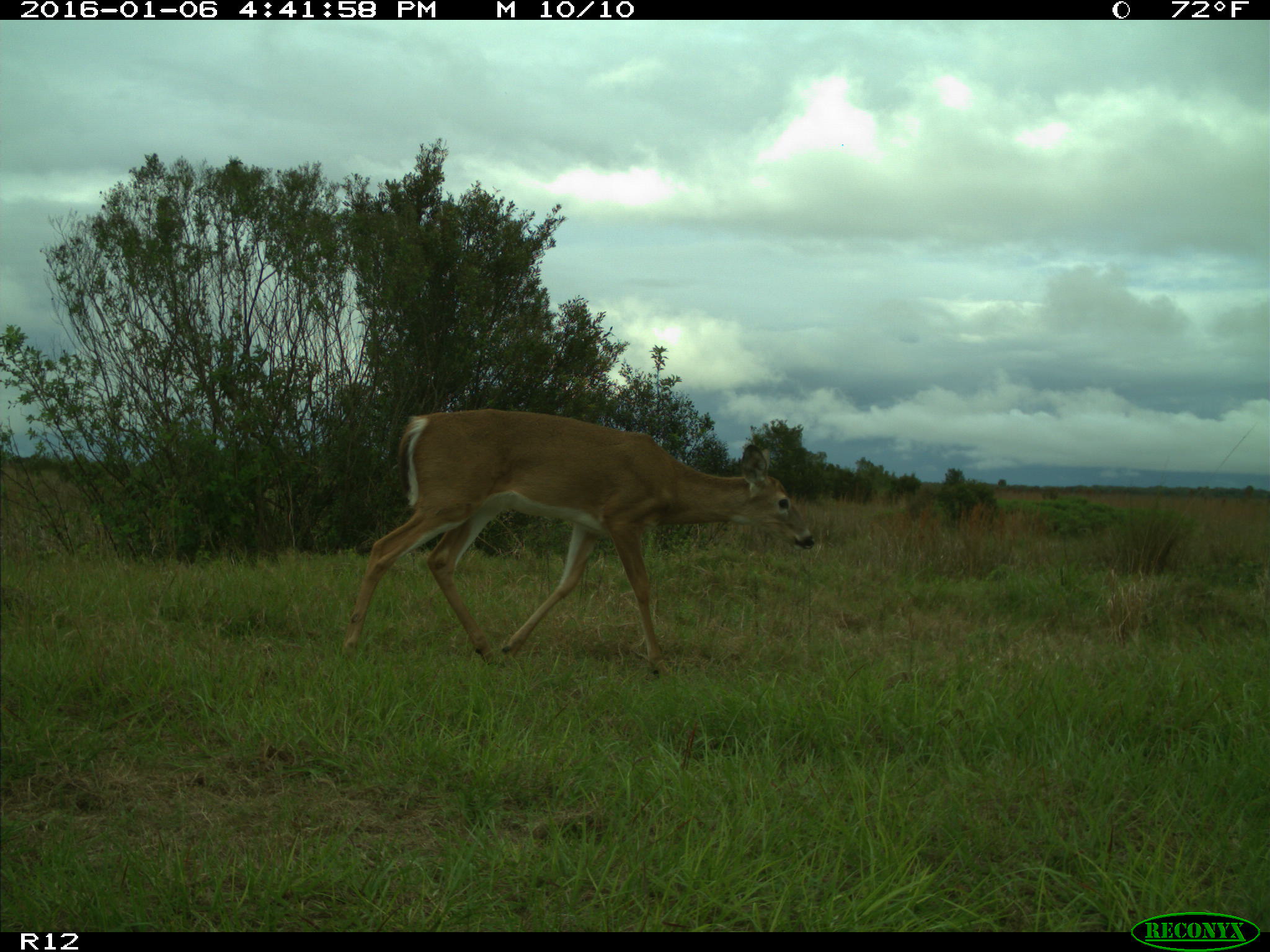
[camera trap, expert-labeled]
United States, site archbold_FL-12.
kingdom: Animalia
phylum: Chordata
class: Mammalia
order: Artiodactyla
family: Cervidae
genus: Odocoileus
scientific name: Odocoileus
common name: deer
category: unidentified deer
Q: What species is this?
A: Unidentified deer (deer) (Odocoileus).